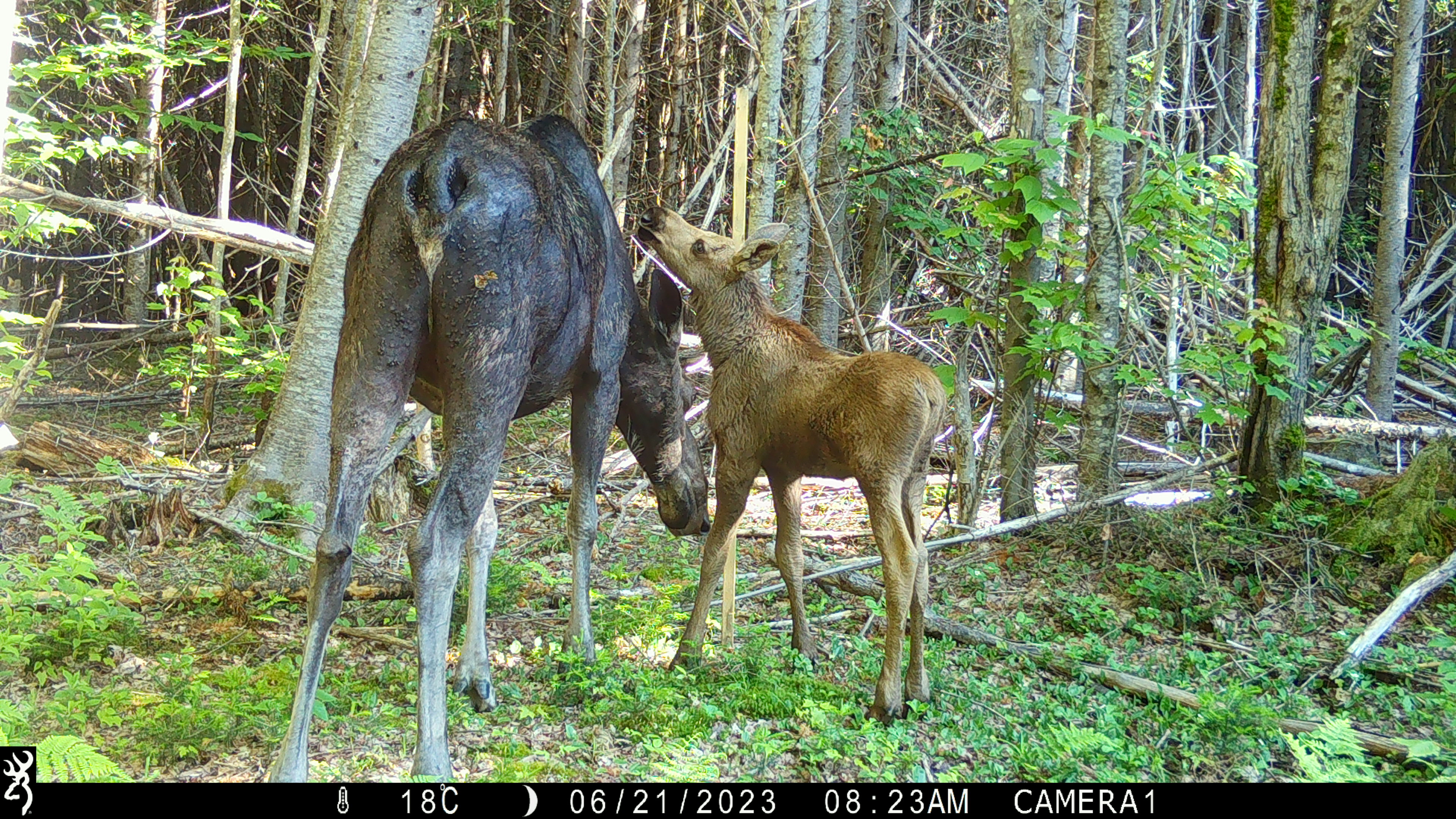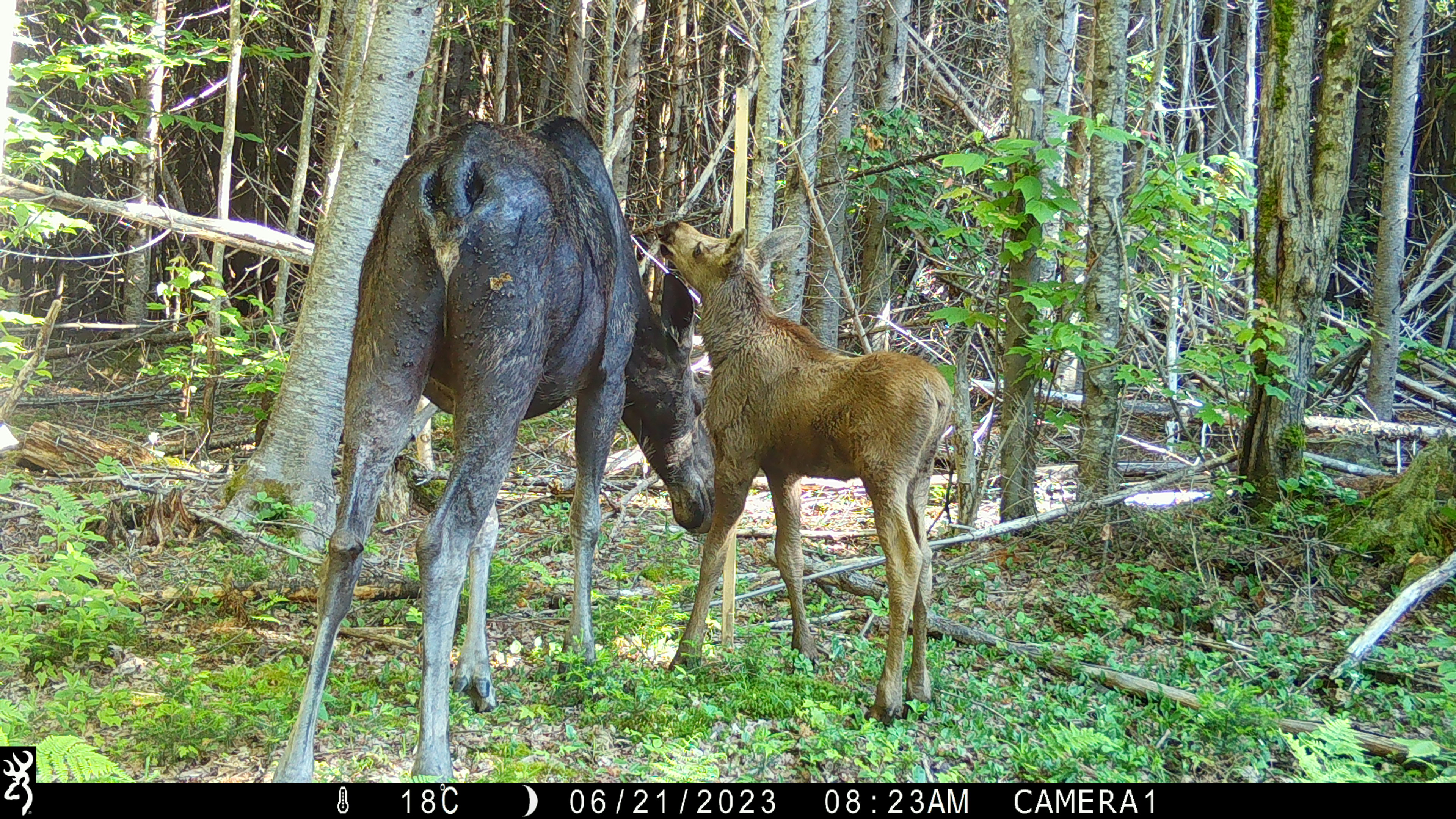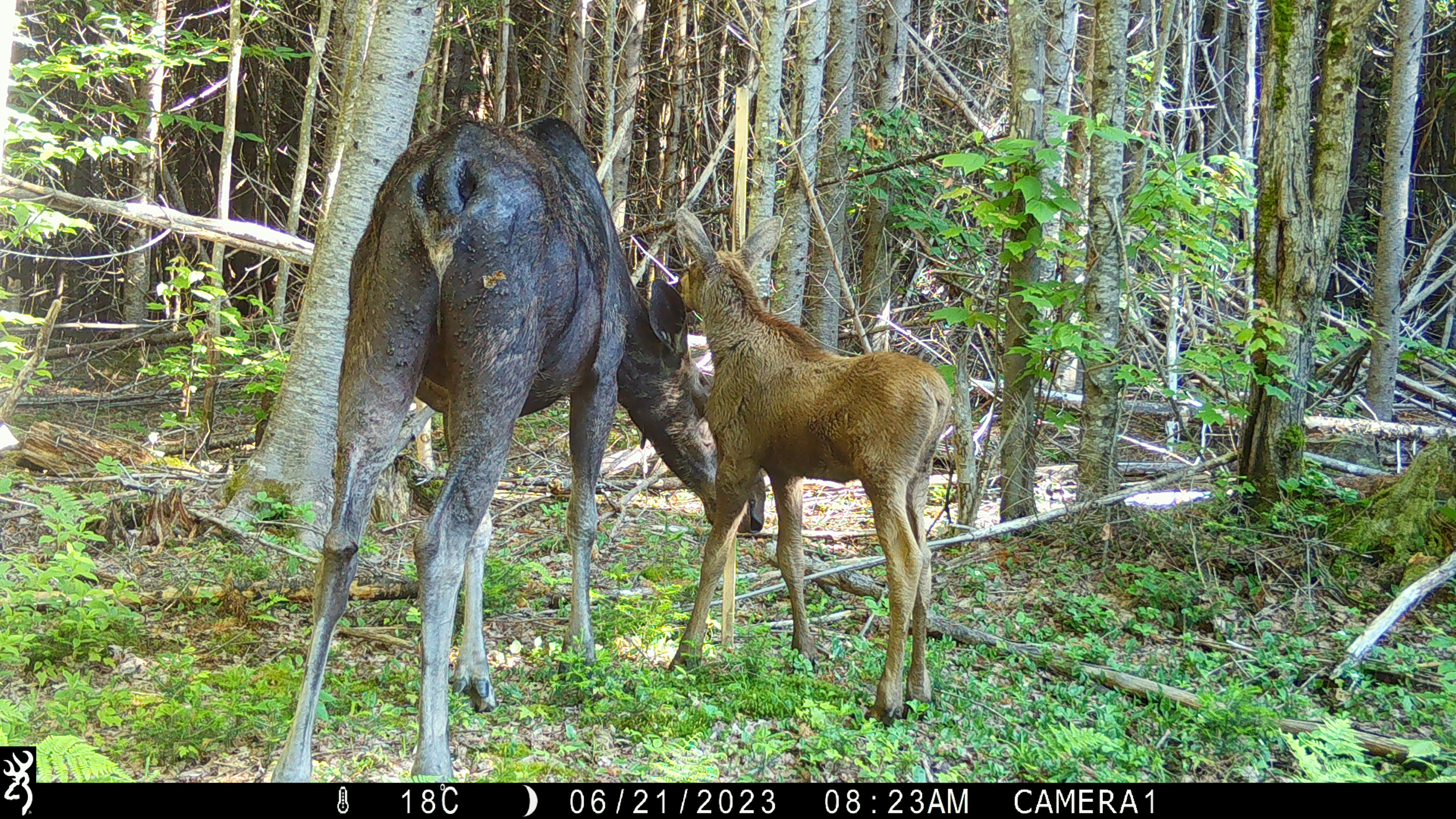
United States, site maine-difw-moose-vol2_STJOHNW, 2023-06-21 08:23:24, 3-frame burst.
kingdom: Animalia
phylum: Chordata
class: Mammalia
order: Artiodactyla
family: Cervidae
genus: Alces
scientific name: Alces alces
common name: moose